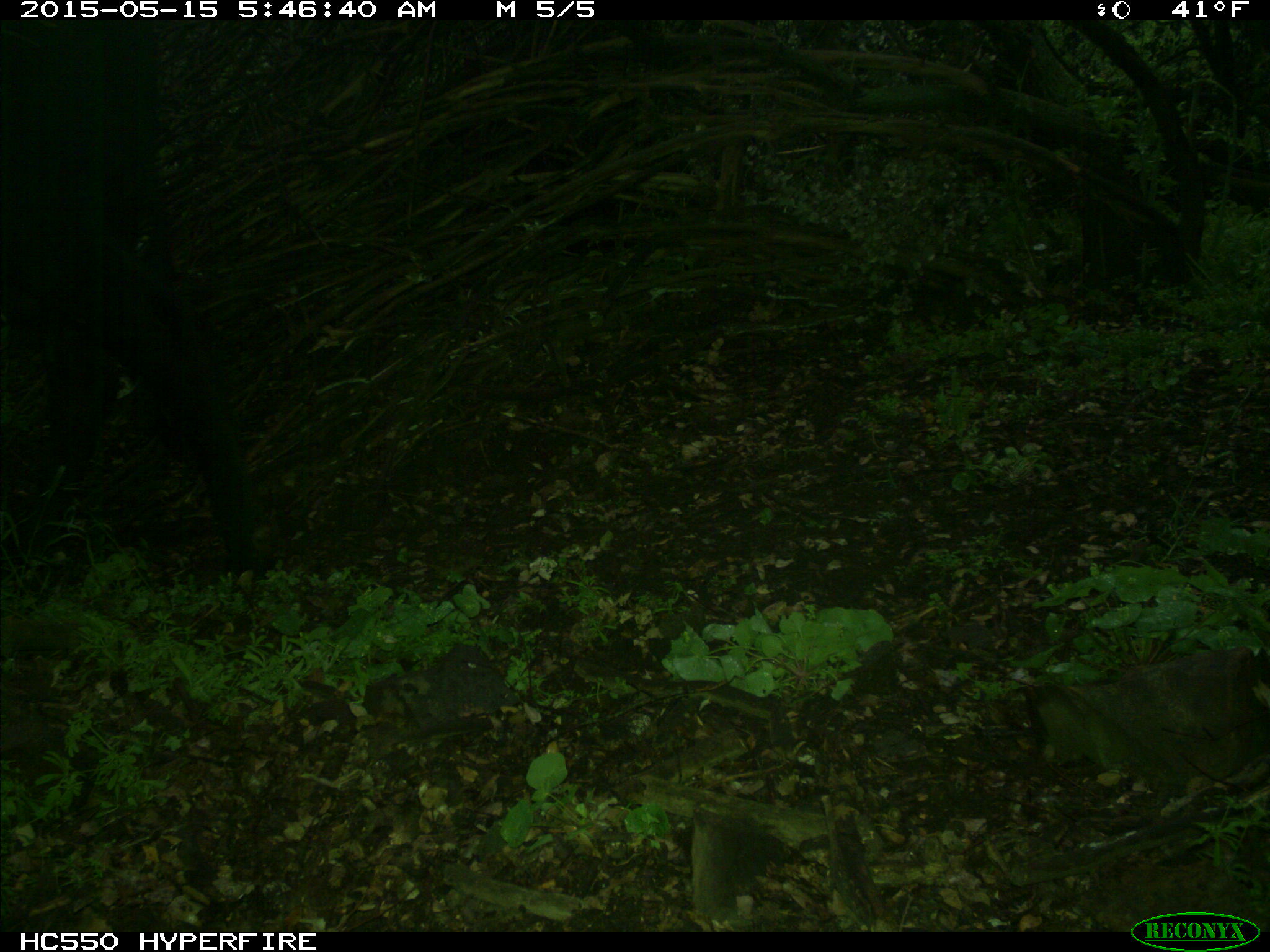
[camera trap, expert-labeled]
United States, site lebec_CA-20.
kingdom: Animalia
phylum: Chordata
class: Mammalia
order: Artiodactyla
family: Bovidae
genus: Bos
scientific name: Bos taurus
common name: domestic cow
Bos taurus (domestic cow).